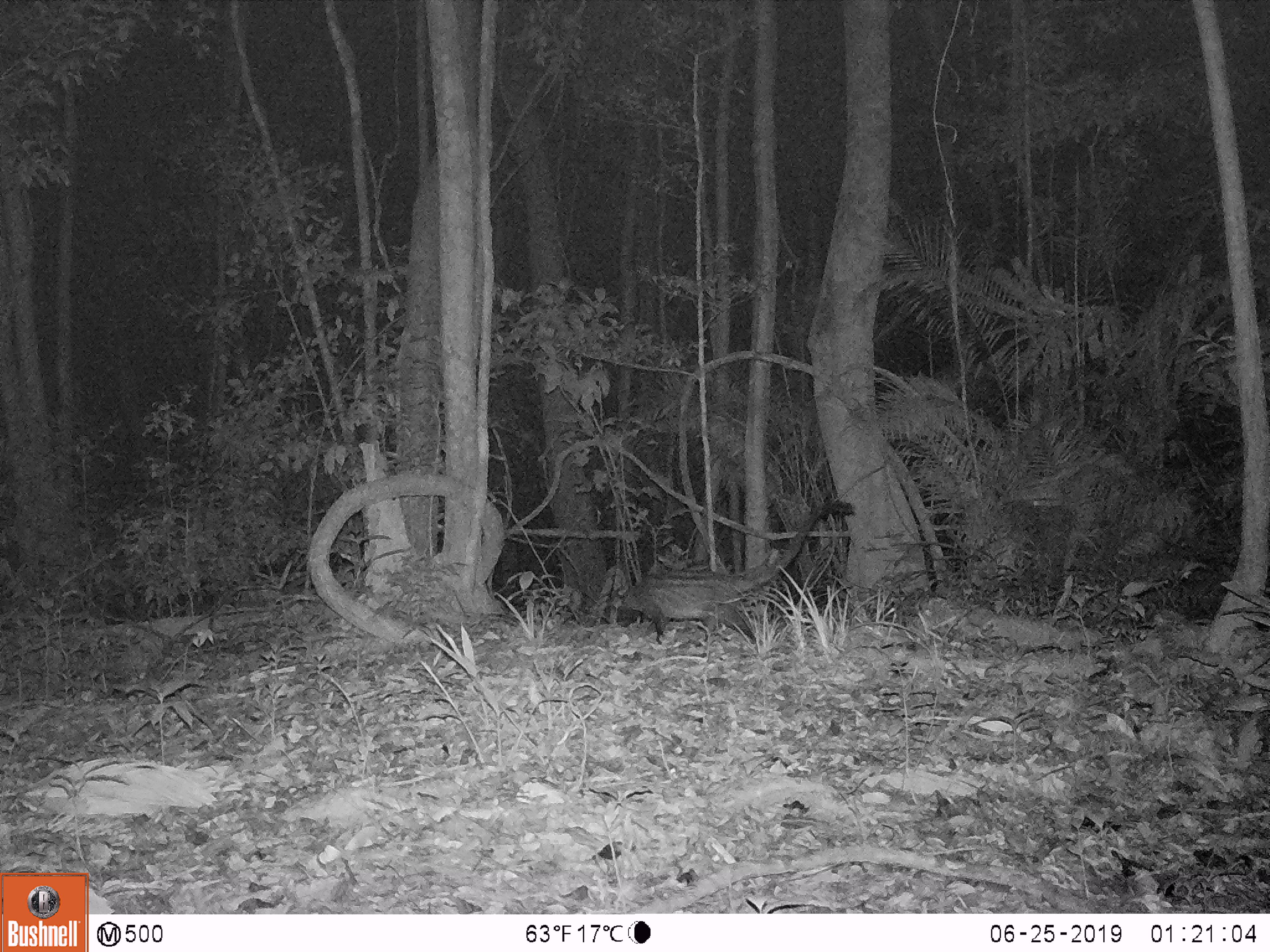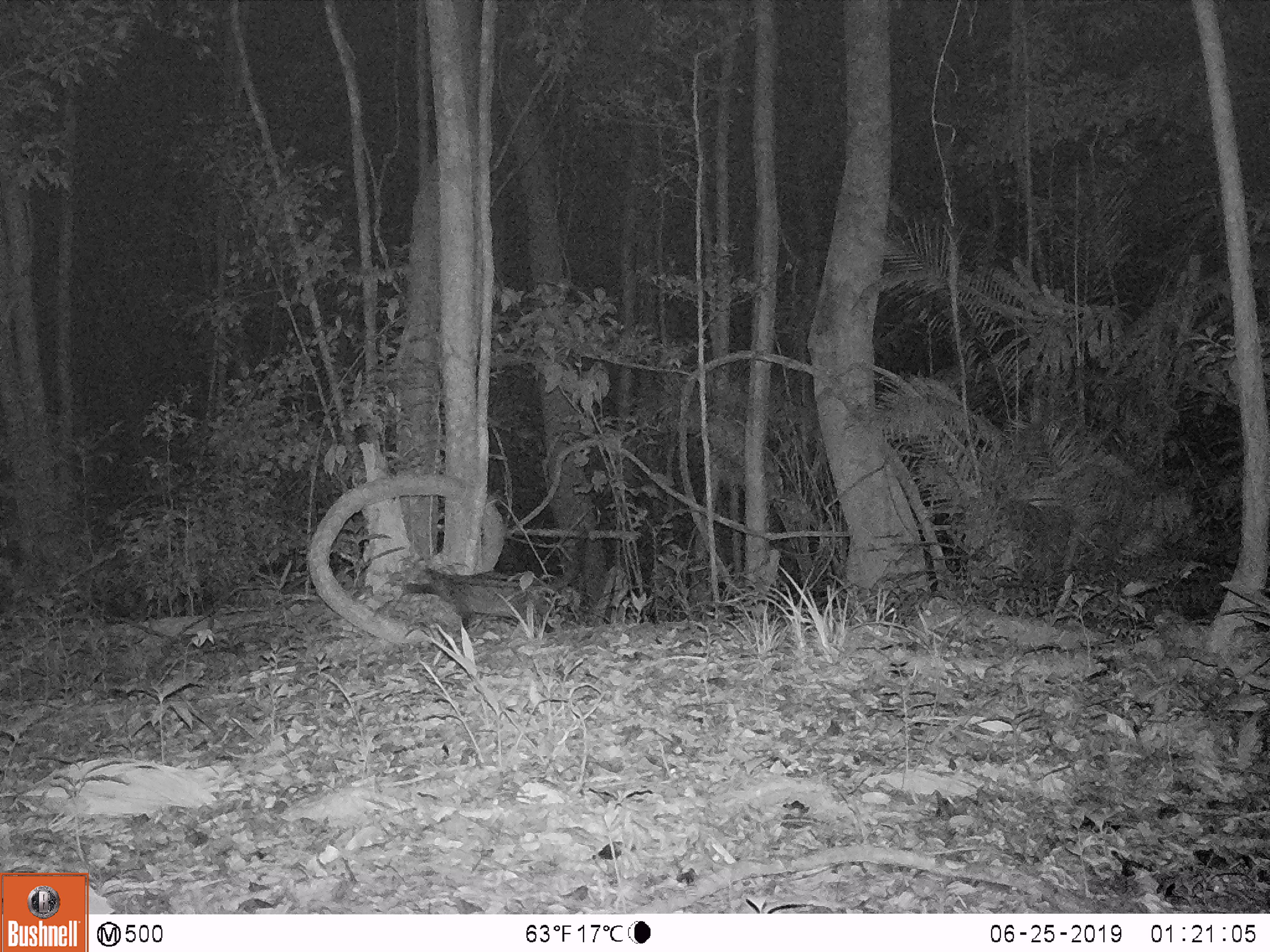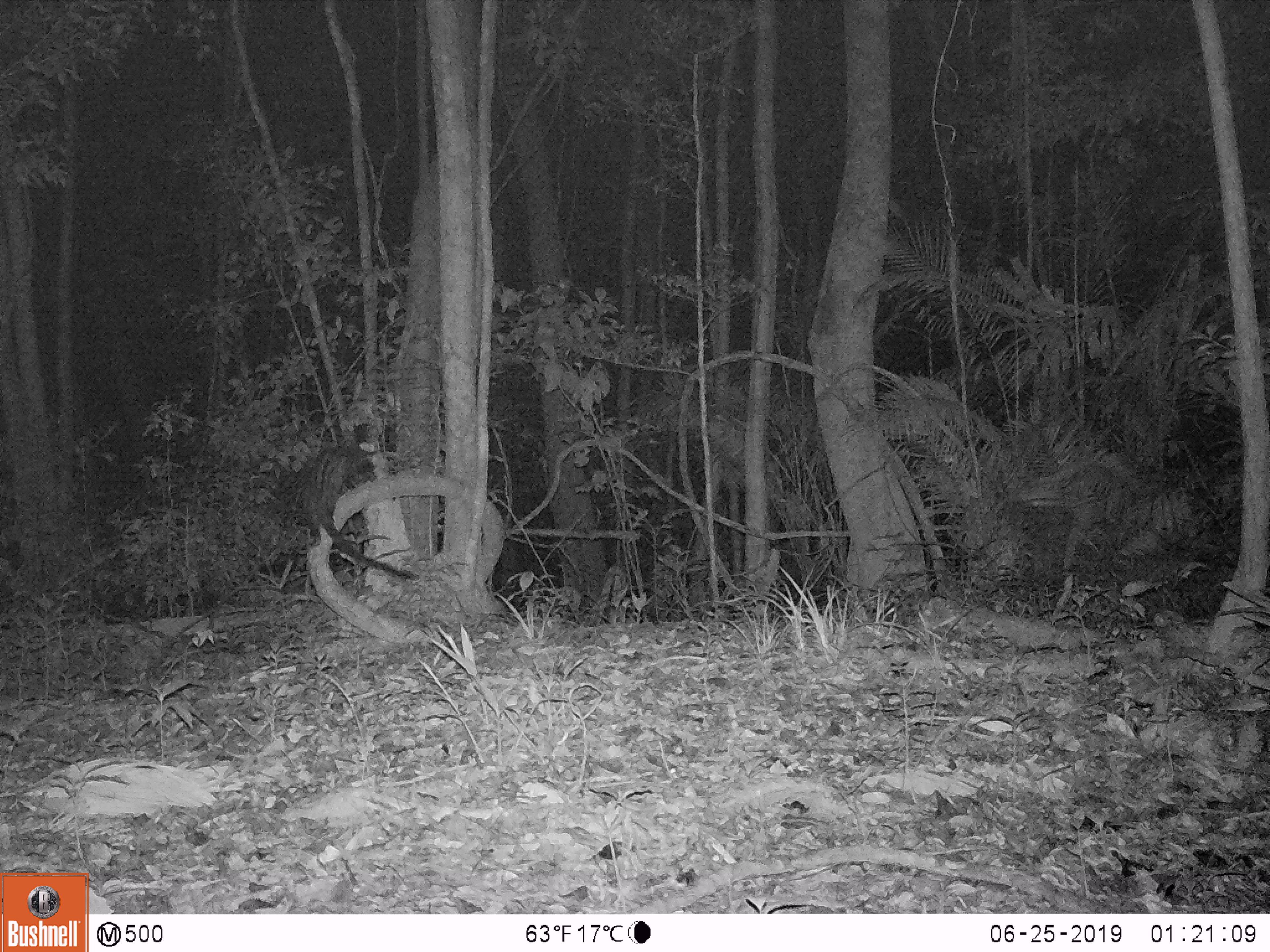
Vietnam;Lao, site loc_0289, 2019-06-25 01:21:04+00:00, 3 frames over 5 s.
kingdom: Animalia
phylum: Chordata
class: Mammalia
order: Carnivora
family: Viverridae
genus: Paradoxurus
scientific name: Paradoxurus hermaphroditus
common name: common palm civet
Common palm civet (Paradoxurus hermaphroditus). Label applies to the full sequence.